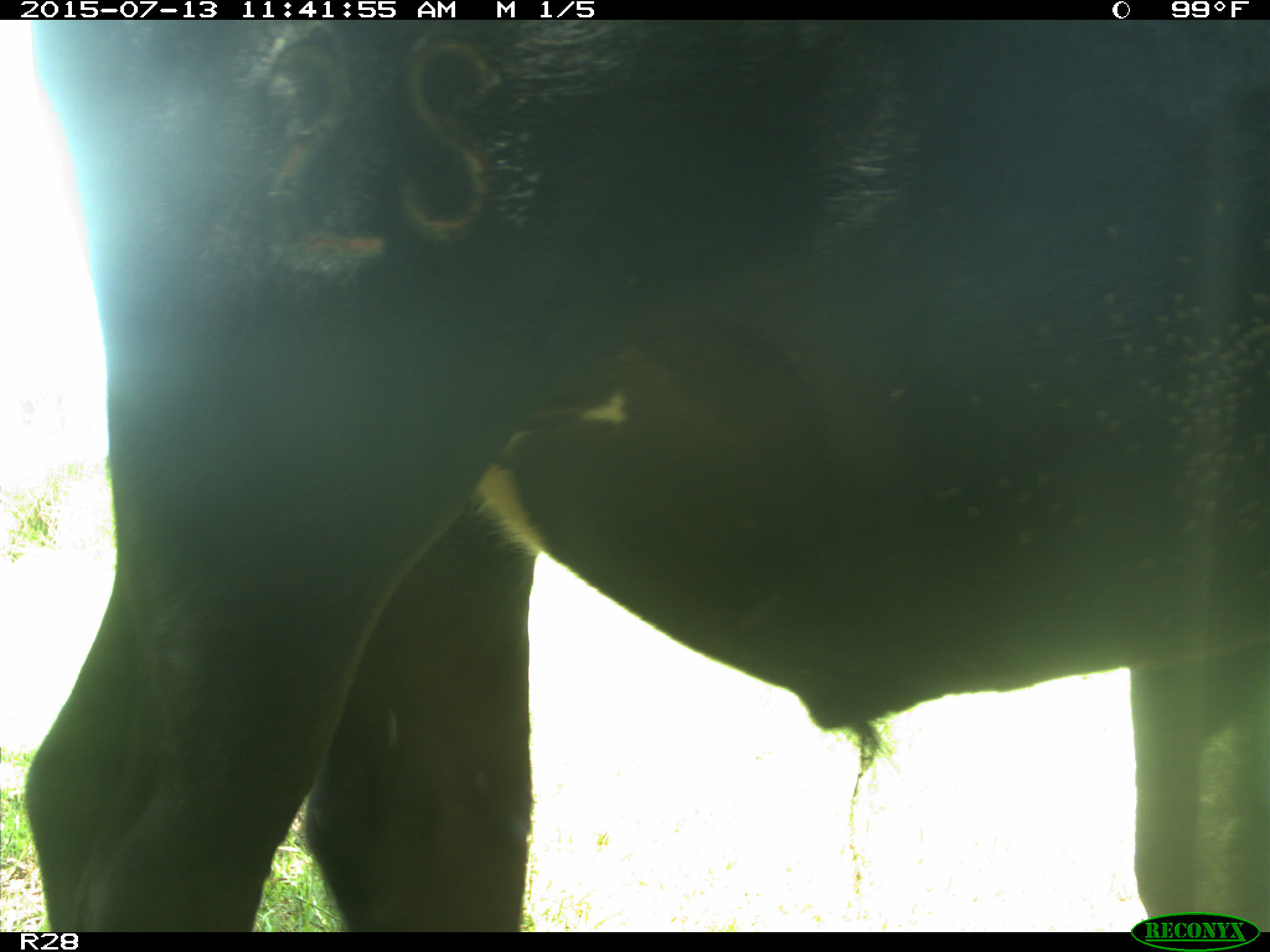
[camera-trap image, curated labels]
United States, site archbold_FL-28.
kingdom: Animalia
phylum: Chordata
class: Mammalia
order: Artiodactyla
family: Bovidae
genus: Bos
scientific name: Bos taurus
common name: domestic cow